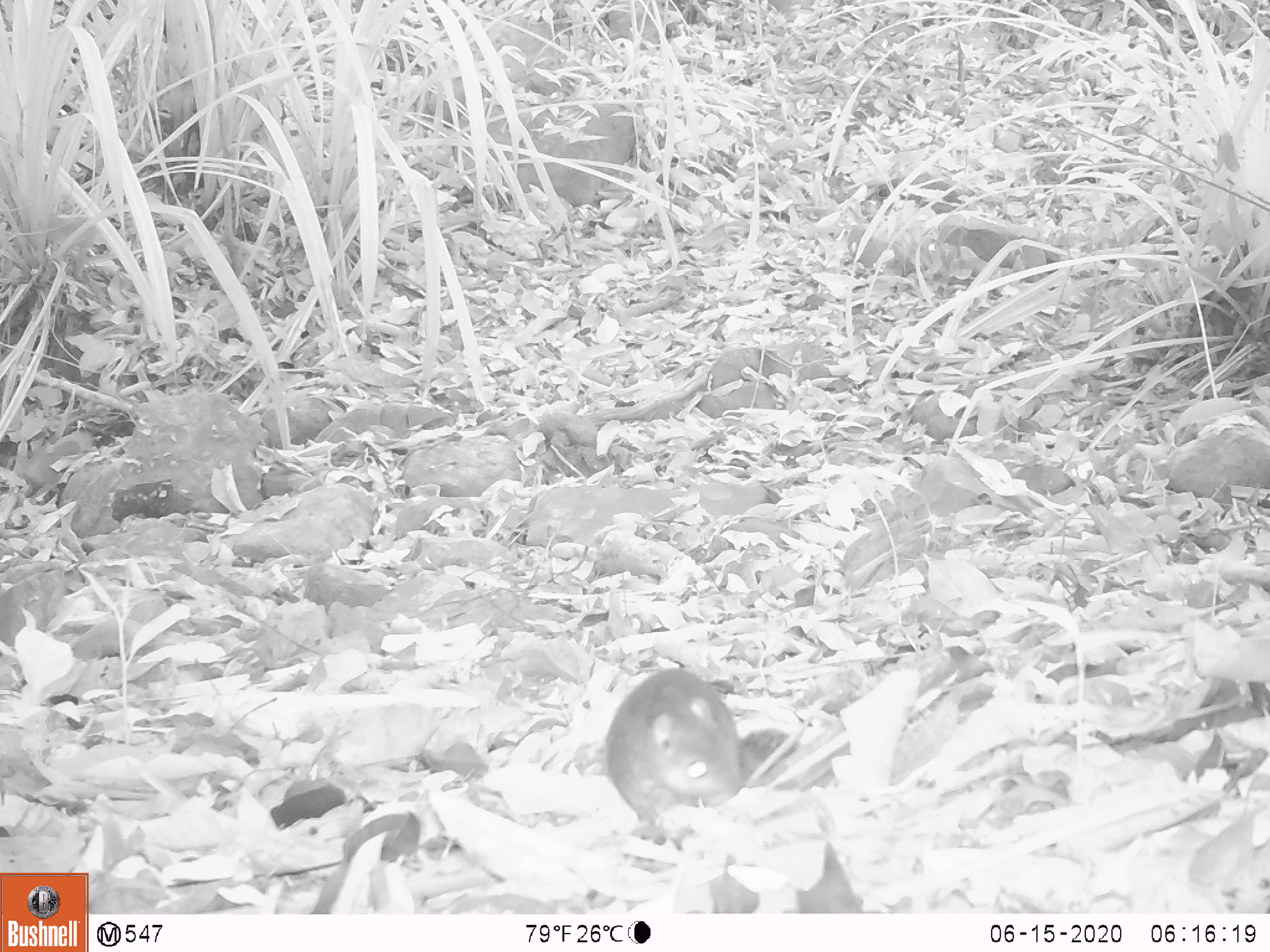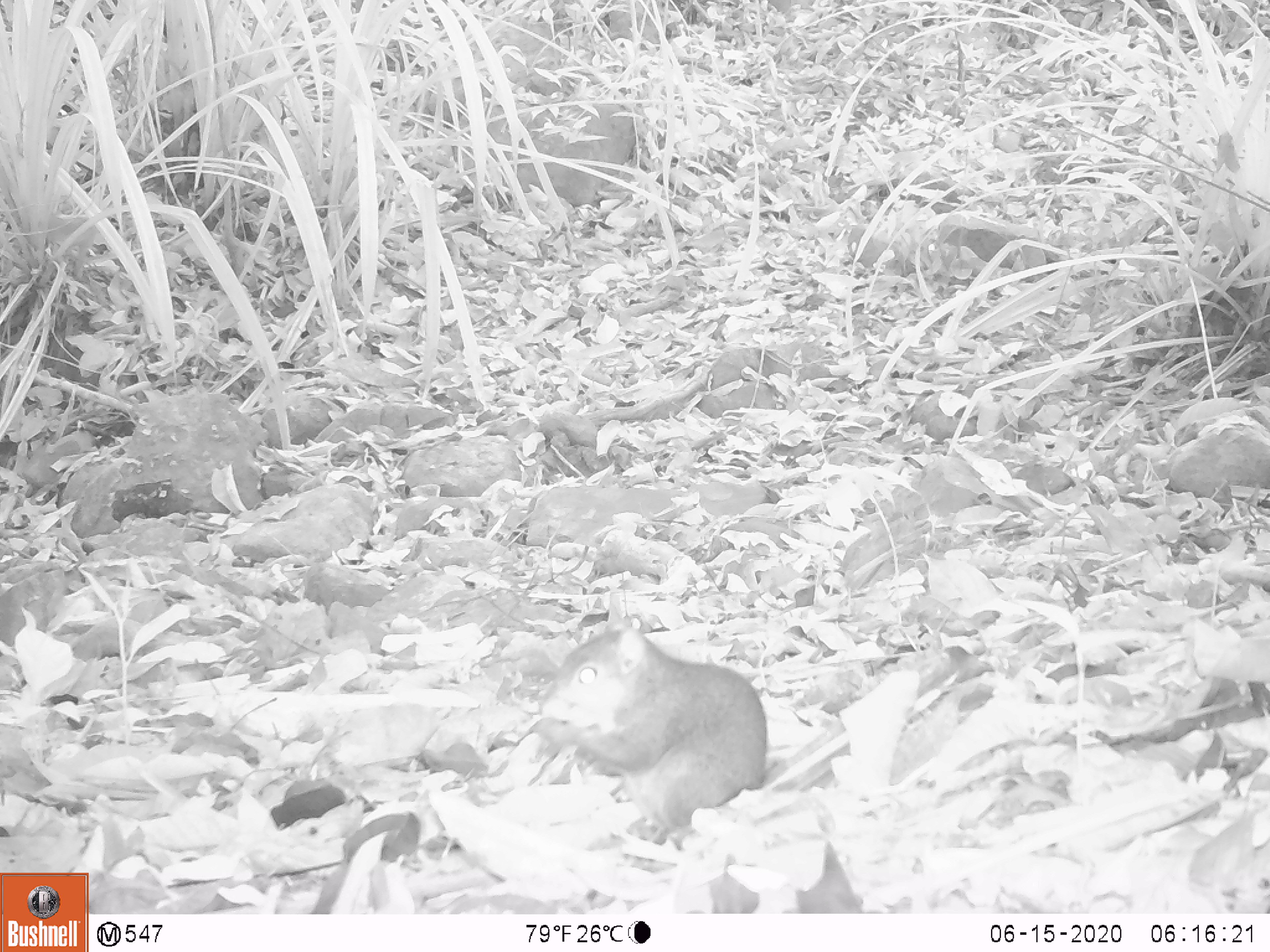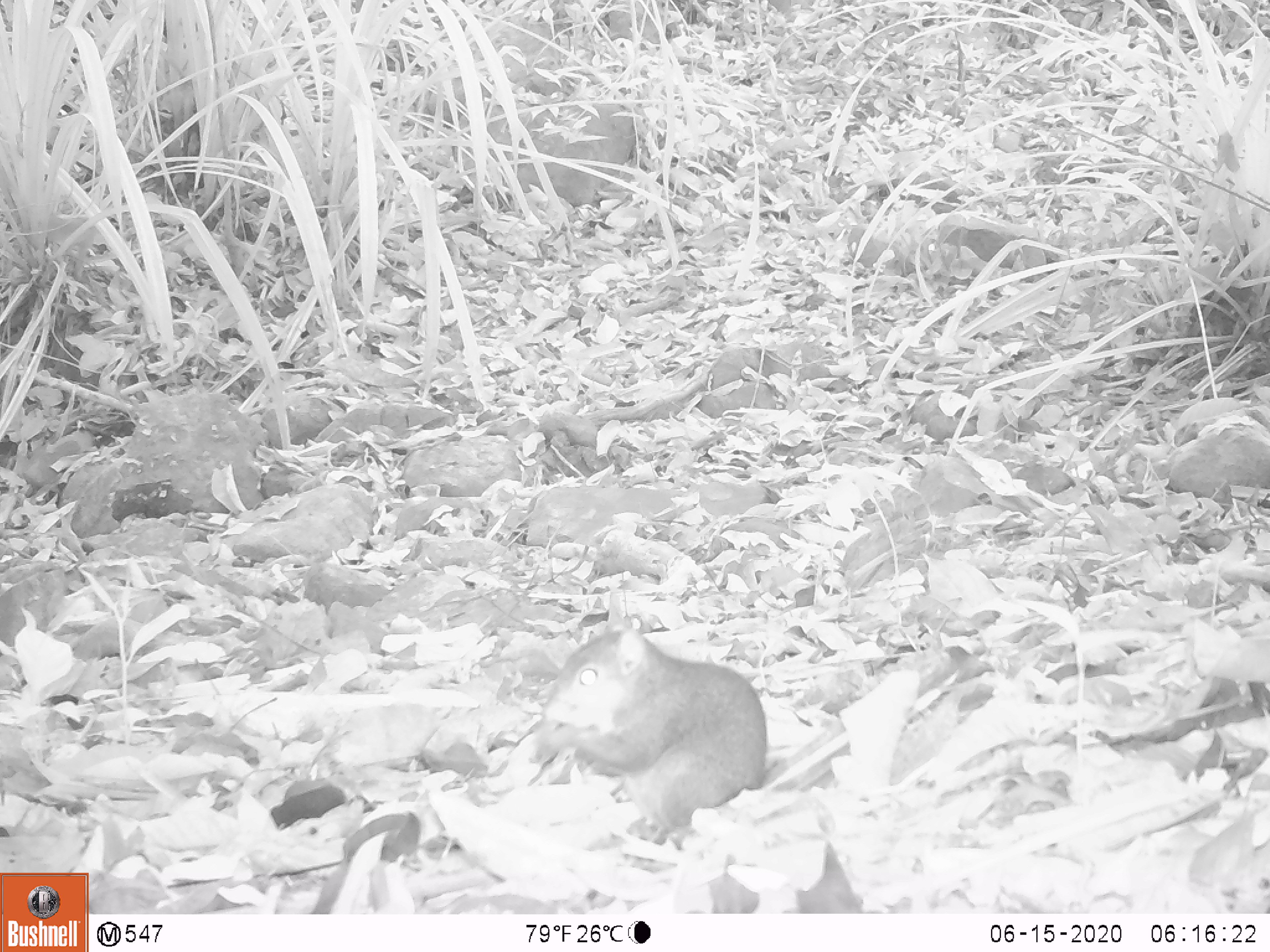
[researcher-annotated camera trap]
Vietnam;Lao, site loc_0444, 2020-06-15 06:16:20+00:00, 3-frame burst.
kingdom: Animalia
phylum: Chordata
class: Mammalia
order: Rodentia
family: Sciuridae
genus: Dremomys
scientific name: Dremomys rufigenis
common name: red-cheeked squirrel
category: red cheeked squirrel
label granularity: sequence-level